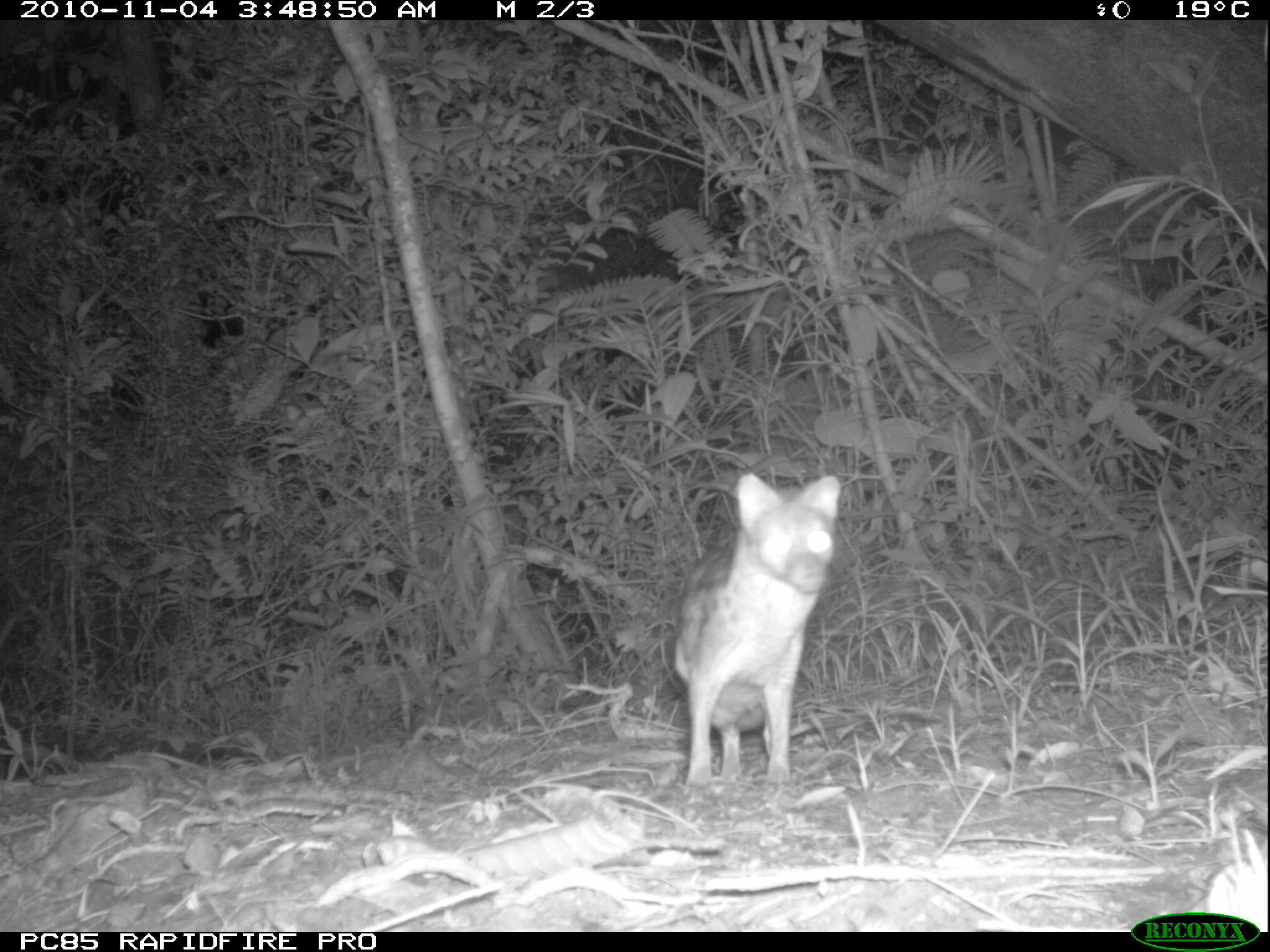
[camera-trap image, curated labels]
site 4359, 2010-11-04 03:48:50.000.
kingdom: Animalia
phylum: Chordata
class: Mammalia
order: Carnivora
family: Eupleridae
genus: Fossa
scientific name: Fossa fossana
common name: fanaloka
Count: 1.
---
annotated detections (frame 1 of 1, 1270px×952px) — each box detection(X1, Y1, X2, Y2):
fossa fossana: detection(671, 470, 842, 785)